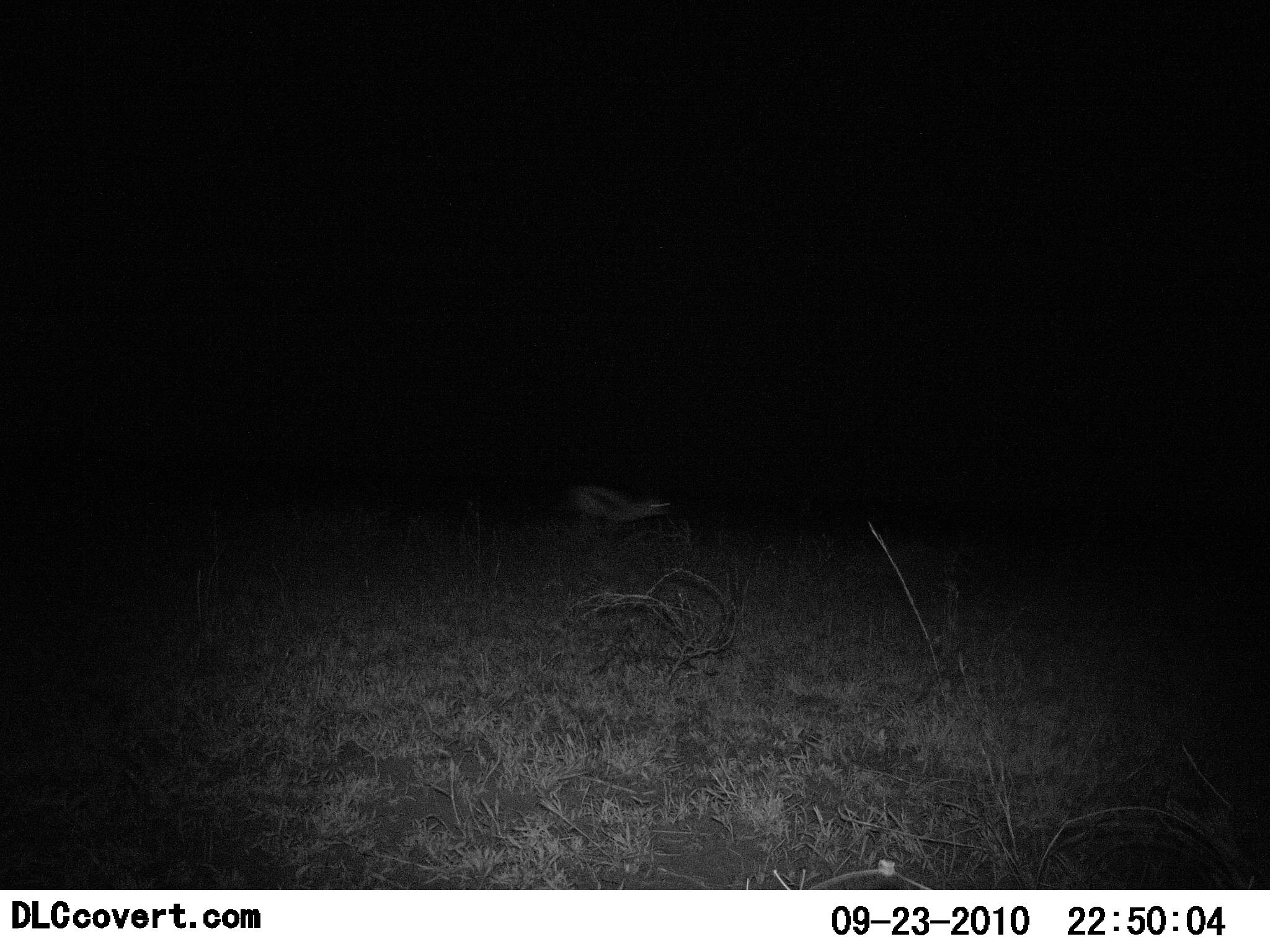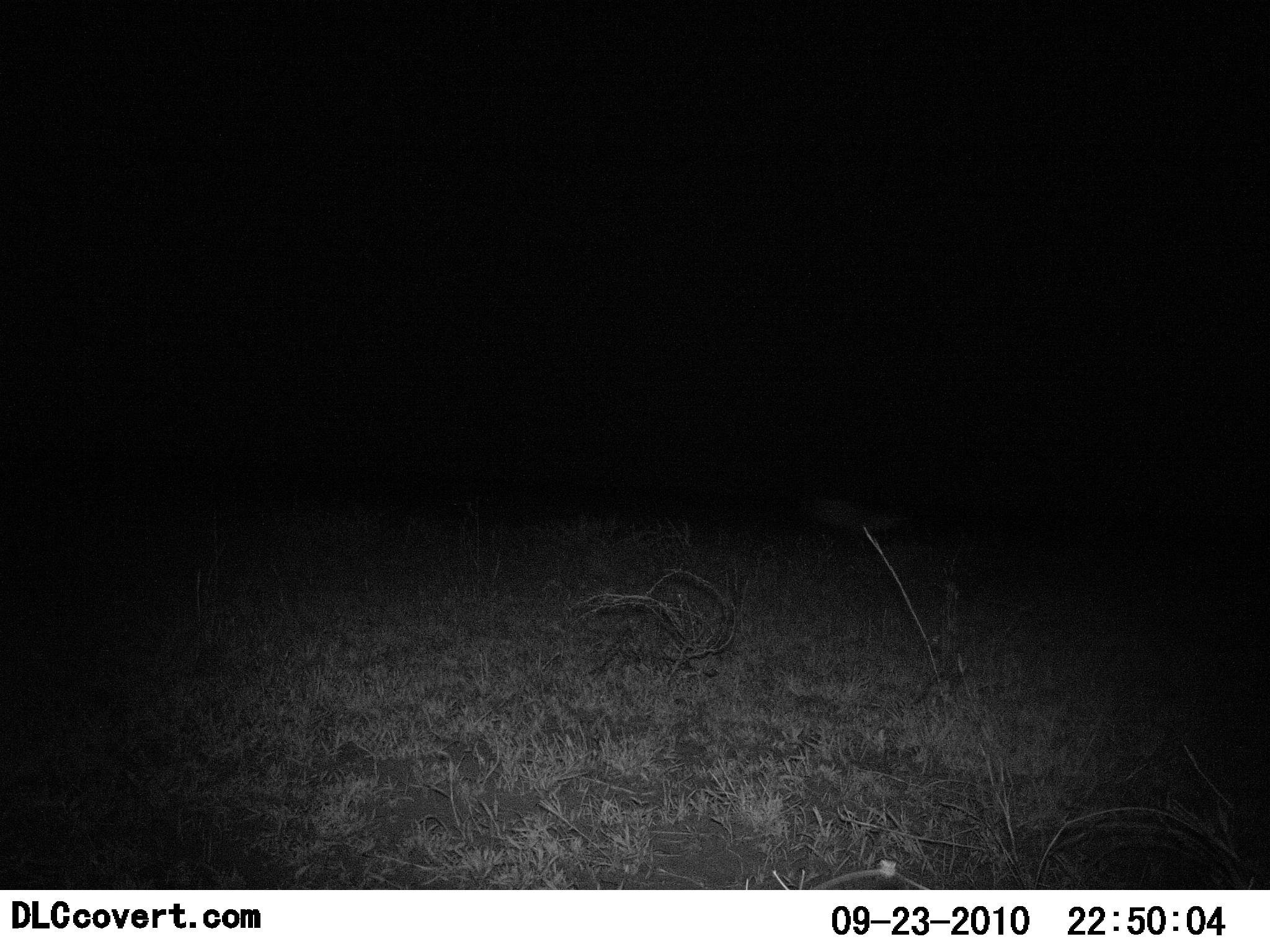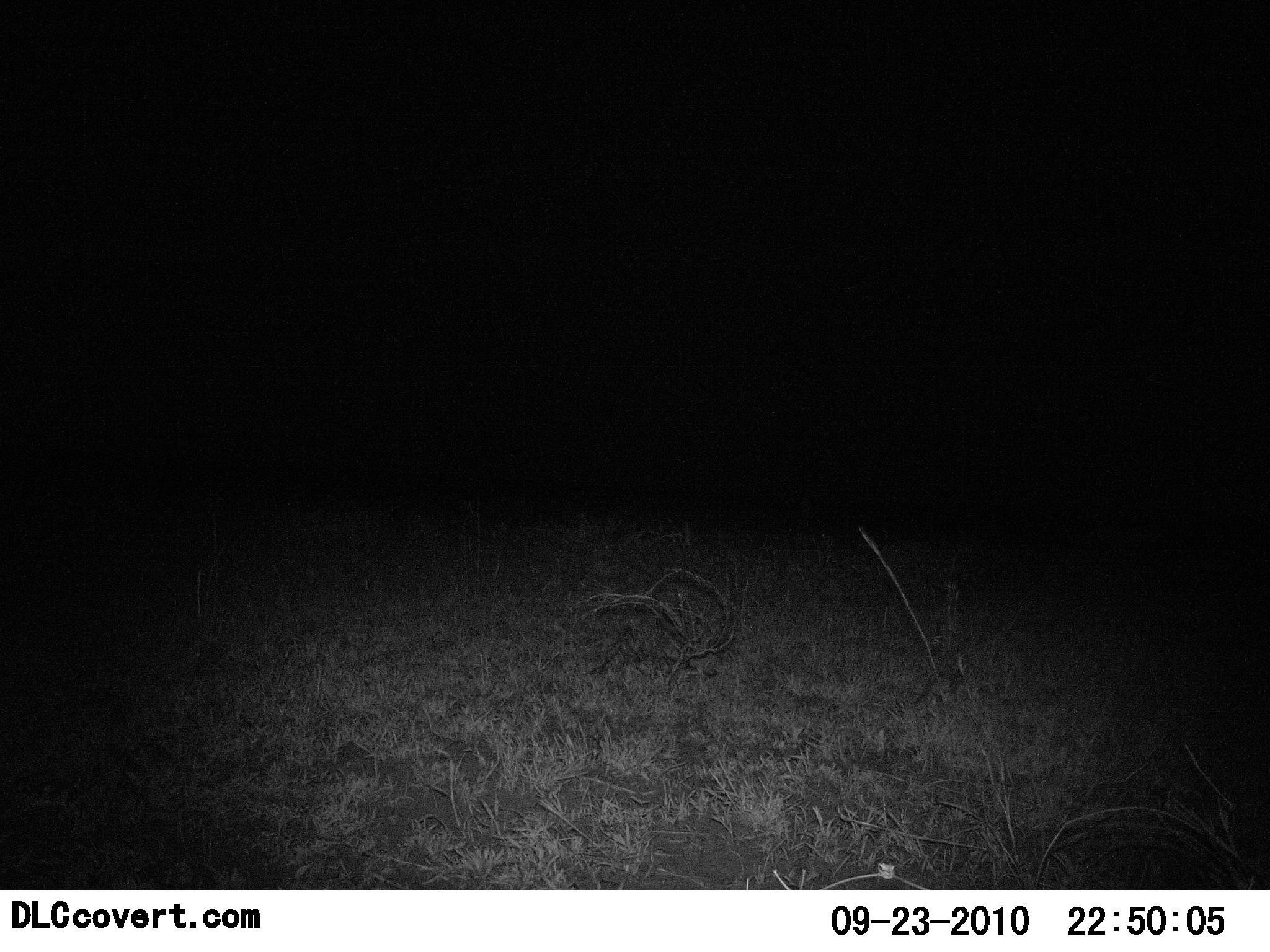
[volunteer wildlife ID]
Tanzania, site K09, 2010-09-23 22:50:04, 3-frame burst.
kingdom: Animalia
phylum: Chordata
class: Mammalia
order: Artiodactyla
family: Bovidae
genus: Eudorcas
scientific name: Eudorcas thomsonii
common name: thomson's gazelle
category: gazellethomsons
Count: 1.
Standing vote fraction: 0%.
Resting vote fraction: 0%.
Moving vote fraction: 91%.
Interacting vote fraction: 9%.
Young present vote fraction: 0%.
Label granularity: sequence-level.